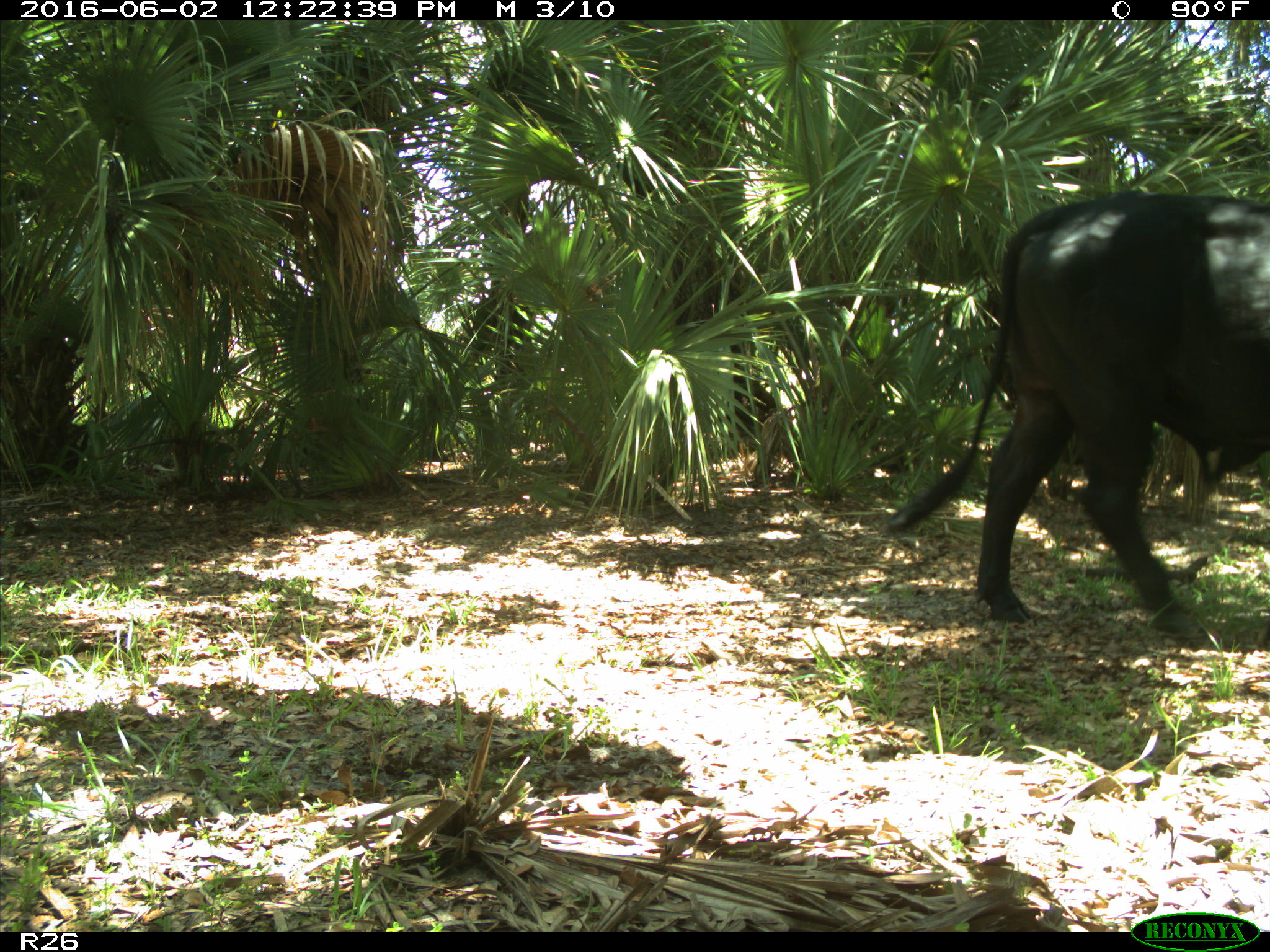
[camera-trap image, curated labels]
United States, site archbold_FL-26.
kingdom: Animalia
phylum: Chordata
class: Mammalia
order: Artiodactyla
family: Bovidae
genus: Bos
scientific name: Bos taurus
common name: domestic cow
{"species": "Bos taurus (domestic cow)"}